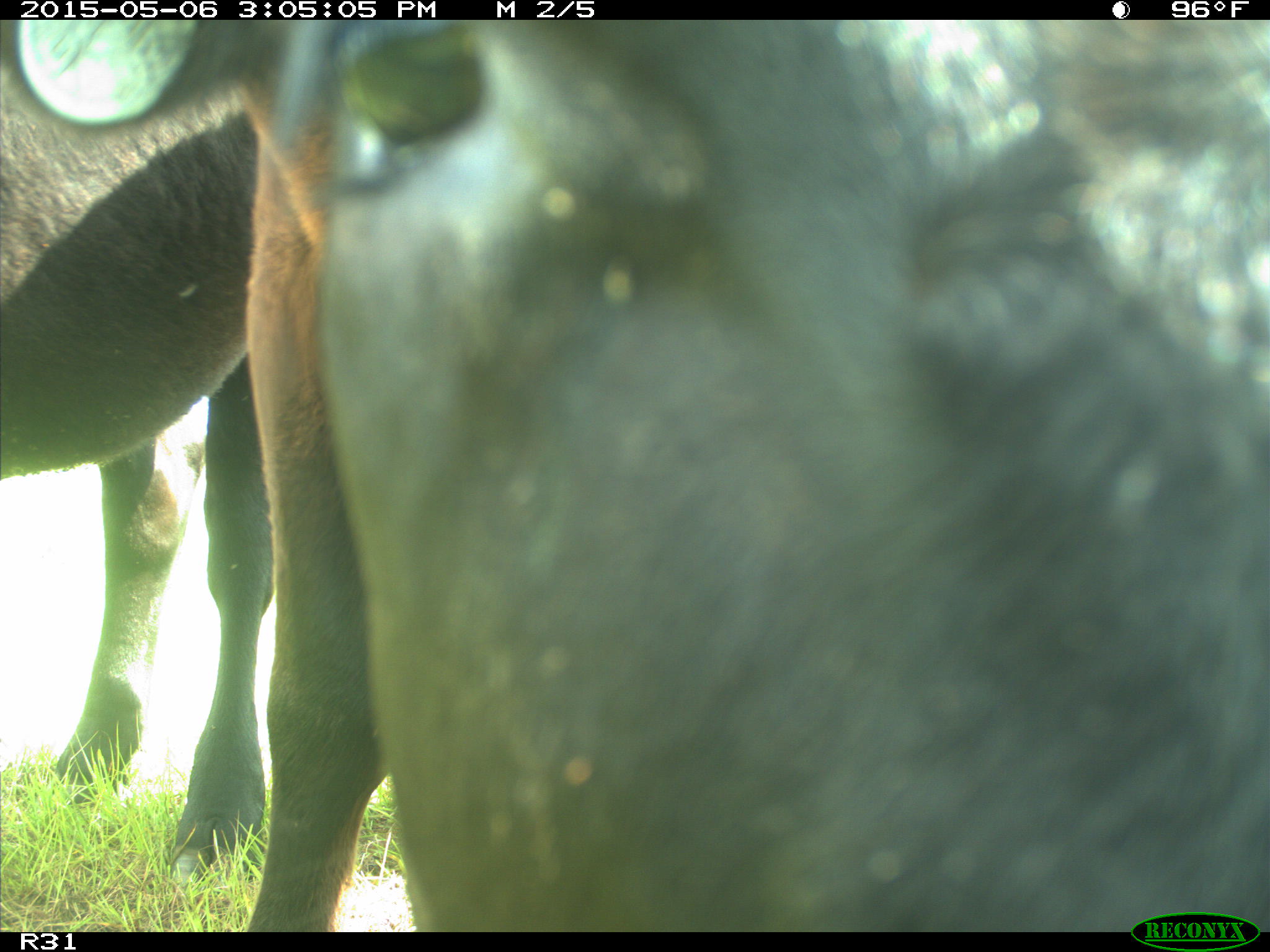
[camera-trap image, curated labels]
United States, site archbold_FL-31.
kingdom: Animalia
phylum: Chordata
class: Mammalia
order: Artiodactyla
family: Bovidae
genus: Bos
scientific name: Bos taurus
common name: domestic cow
Bos taurus (domestic cow).